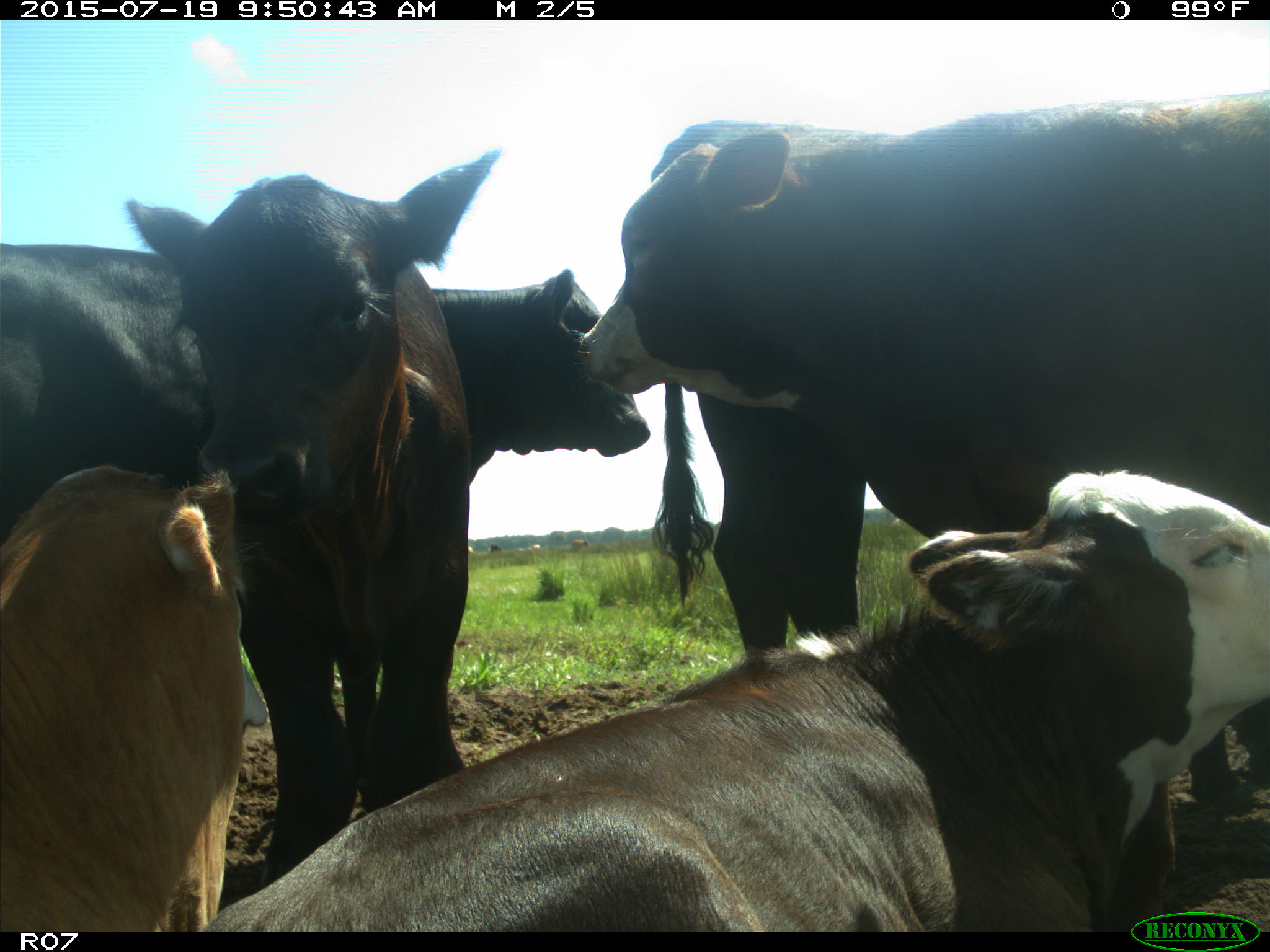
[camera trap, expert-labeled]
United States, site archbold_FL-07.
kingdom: Animalia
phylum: Chordata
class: Mammalia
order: Artiodactyla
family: Bovidae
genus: Bos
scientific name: Bos taurus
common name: domestic cow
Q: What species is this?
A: Bos taurus (domestic cow).